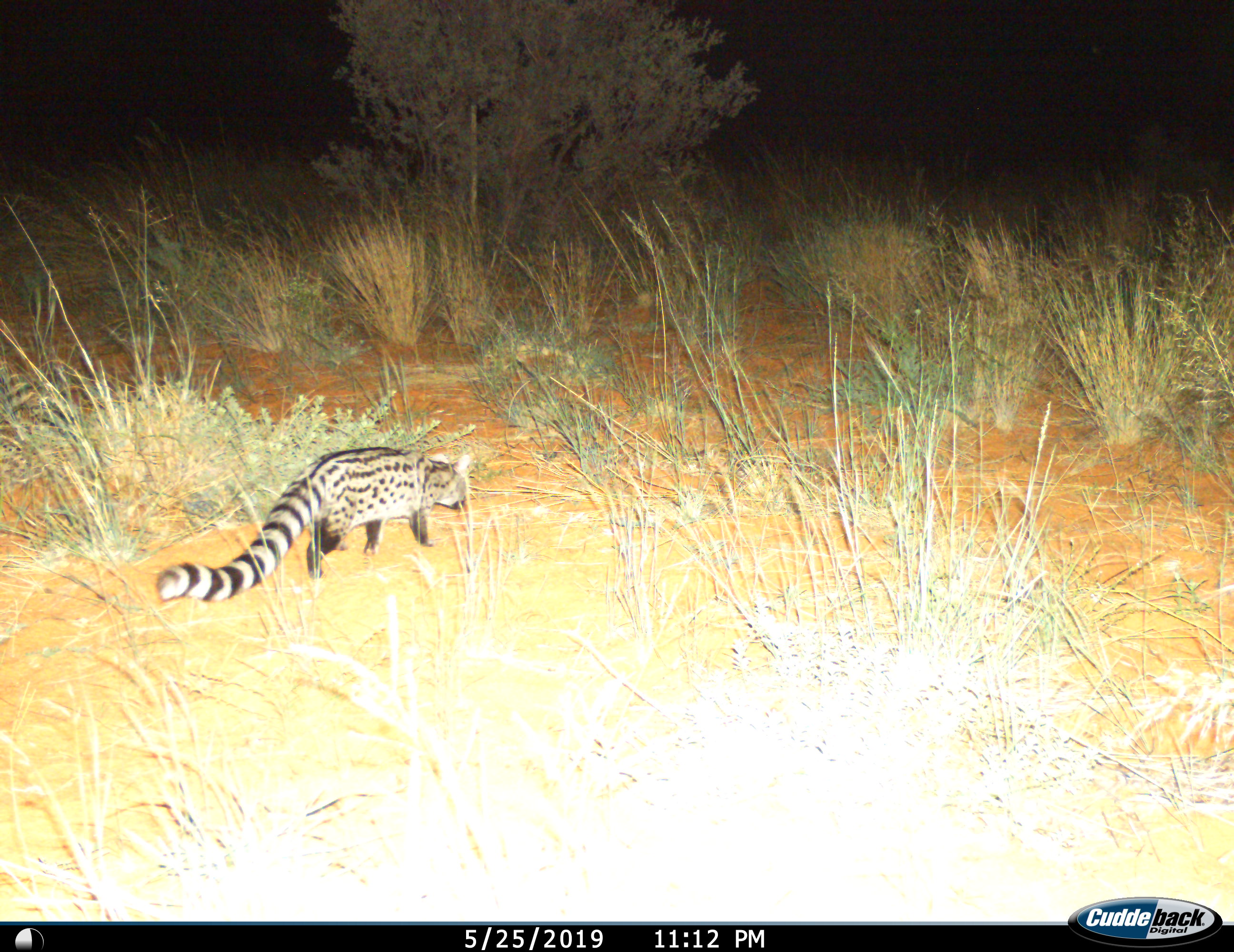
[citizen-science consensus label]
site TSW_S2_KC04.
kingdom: Animalia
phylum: Chordata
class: Mammalia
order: Carnivora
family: Viverridae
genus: Genetta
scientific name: Genetta genetta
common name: small-spotted genet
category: genetcommonsmallspotted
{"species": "genetcommonsmallspotted (small-spotted genet) (Genetta genetta)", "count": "1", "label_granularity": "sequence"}